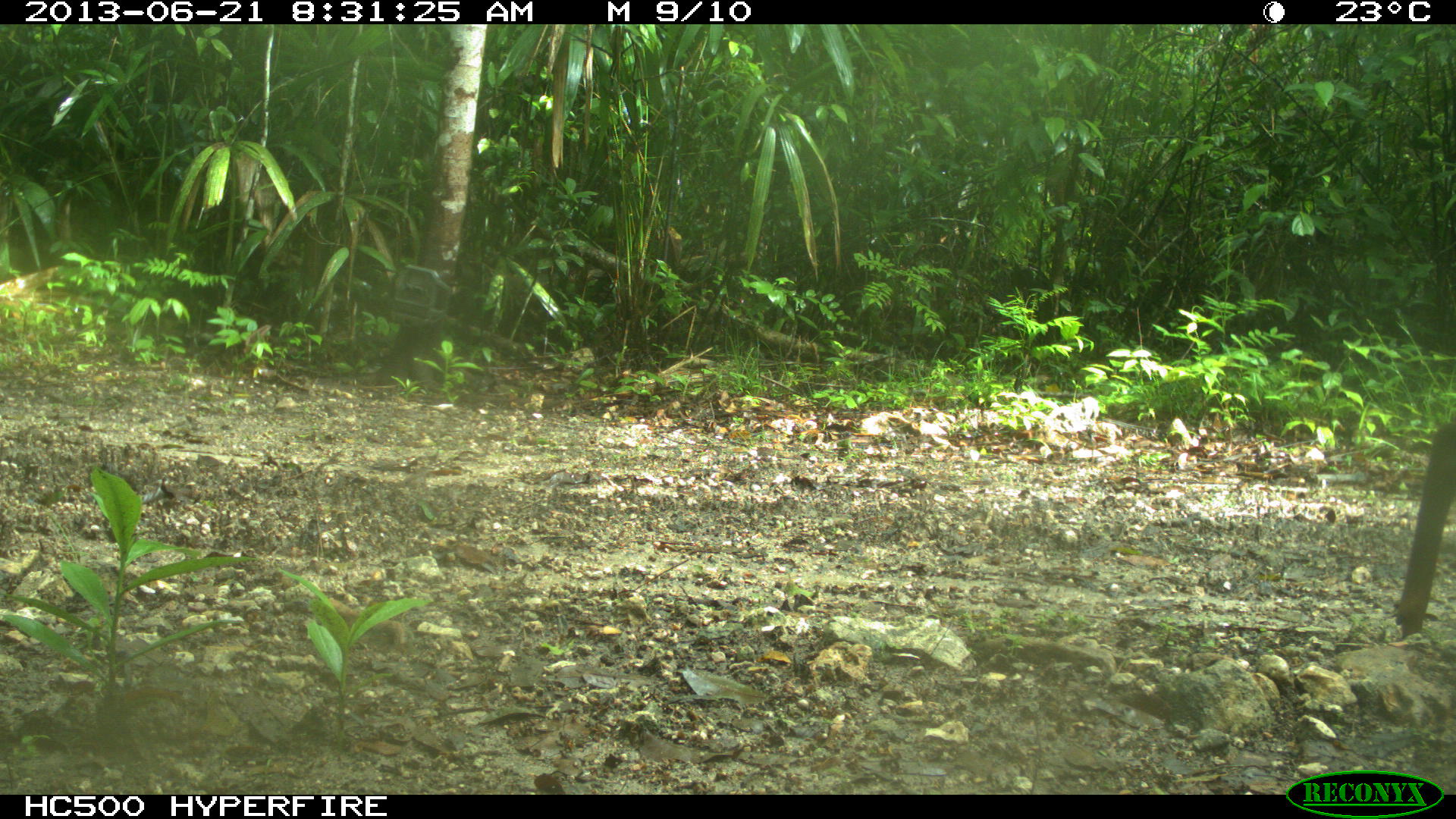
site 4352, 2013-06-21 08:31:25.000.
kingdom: Animalia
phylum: Chordata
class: Mammalia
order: Artiodactyla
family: Cervidae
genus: Mazama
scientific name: Mazama temama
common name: central american red brocket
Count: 1.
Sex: male.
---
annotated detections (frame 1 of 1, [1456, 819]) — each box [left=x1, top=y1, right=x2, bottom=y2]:
mazama temama: [left=1392, top=422, right=1455, bottom=641]